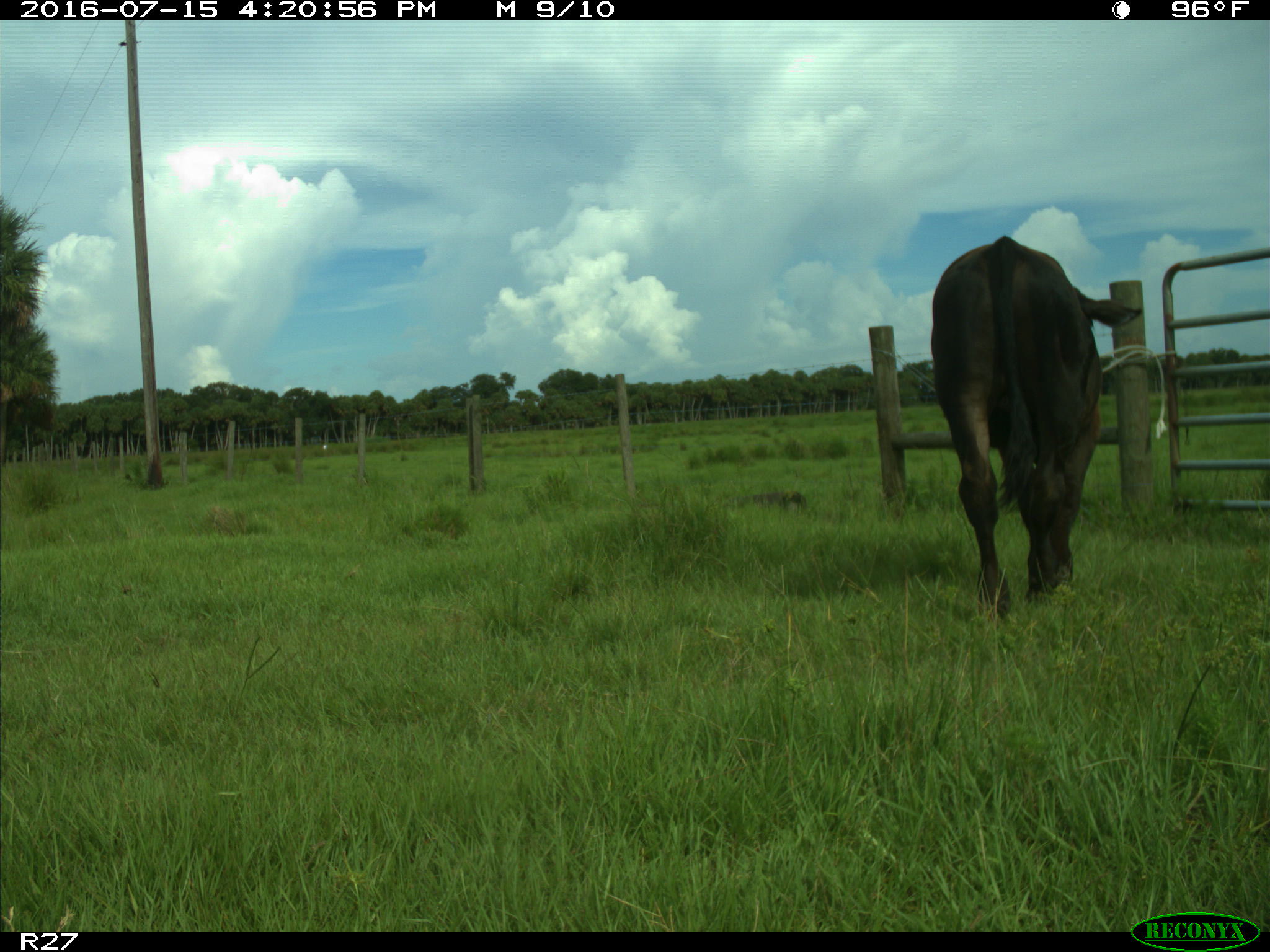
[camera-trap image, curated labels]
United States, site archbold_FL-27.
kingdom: Animalia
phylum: Chordata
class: Mammalia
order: Artiodactyla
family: Bovidae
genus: Bos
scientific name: Bos taurus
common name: domestic cow